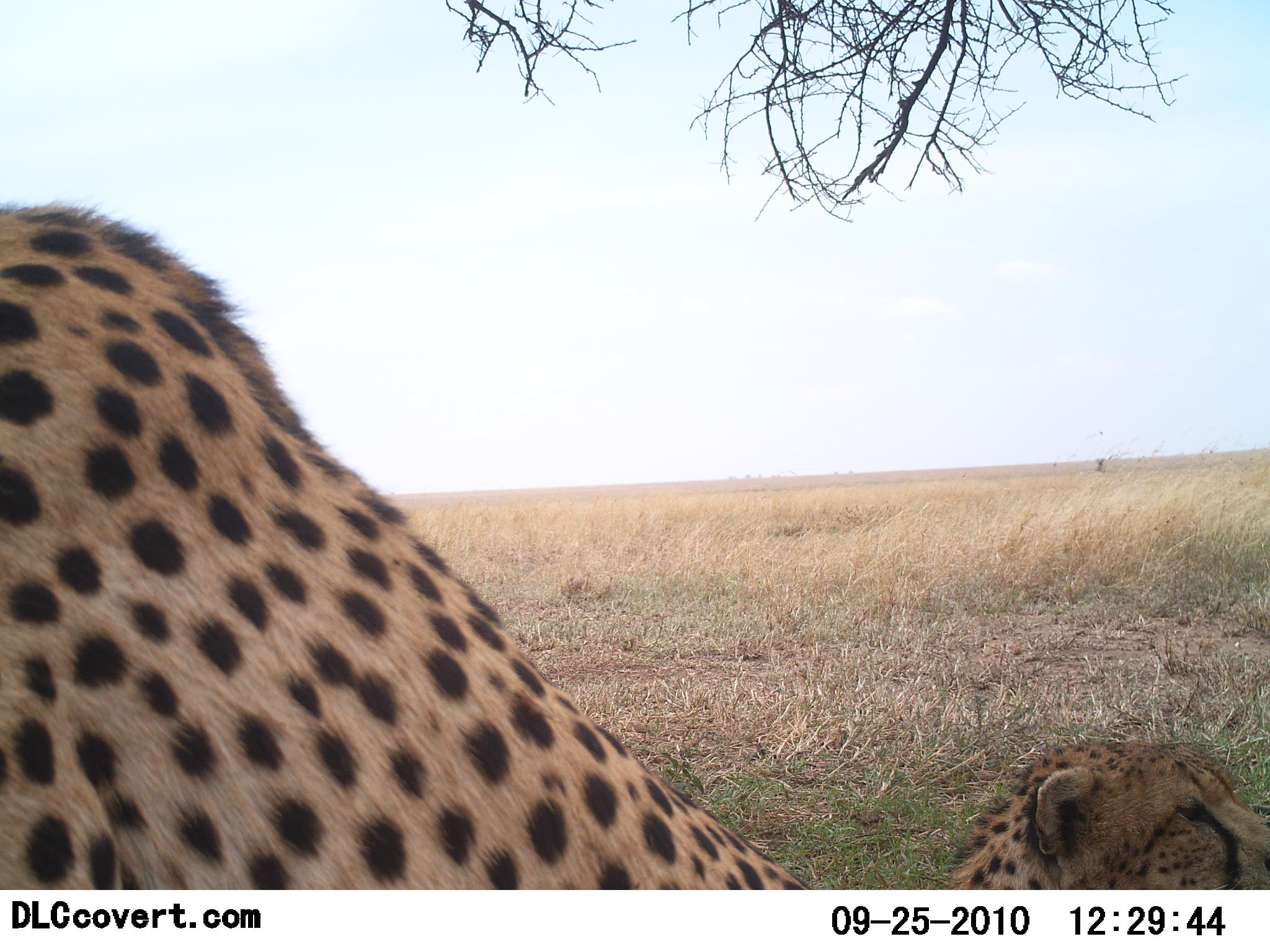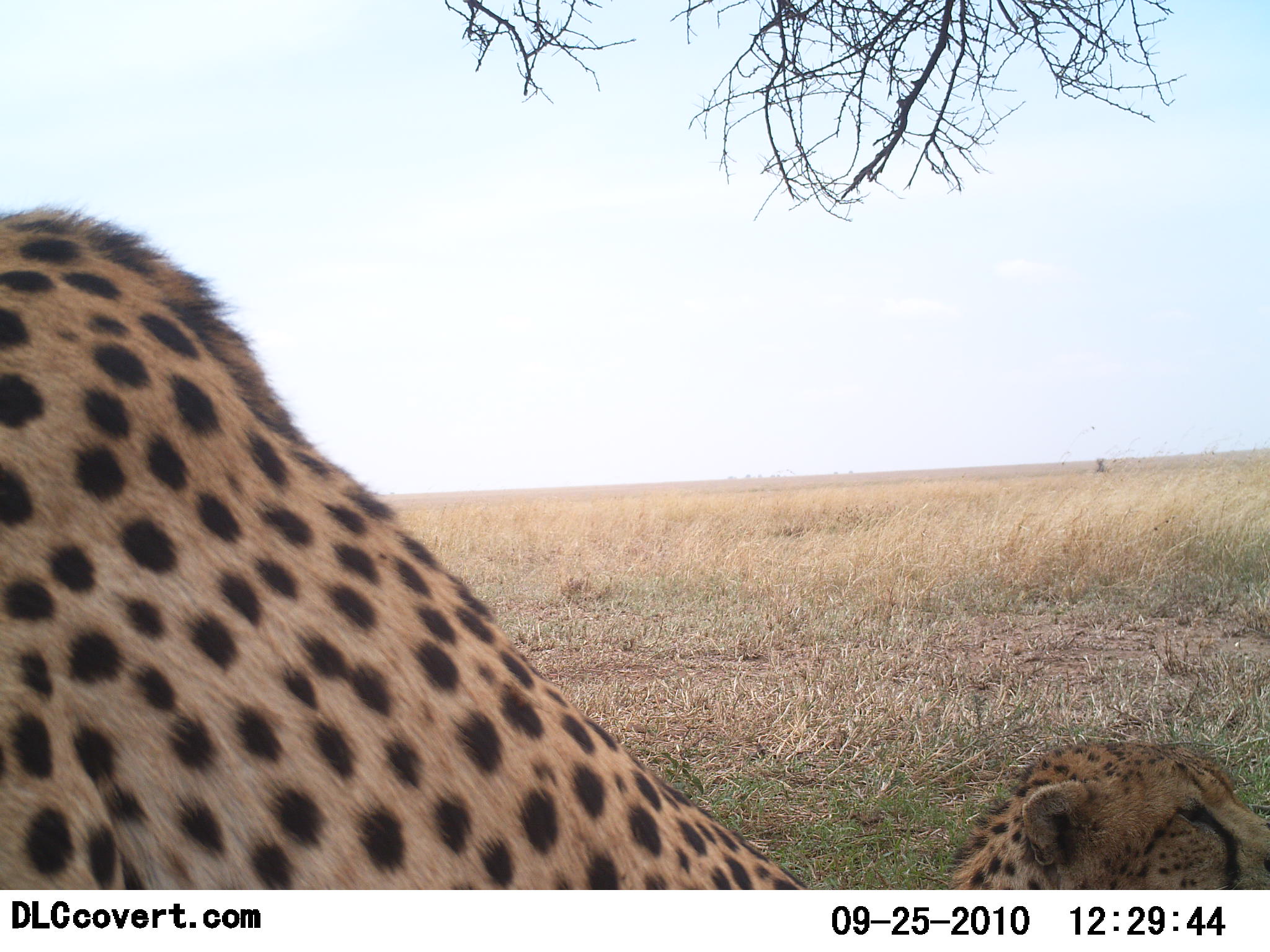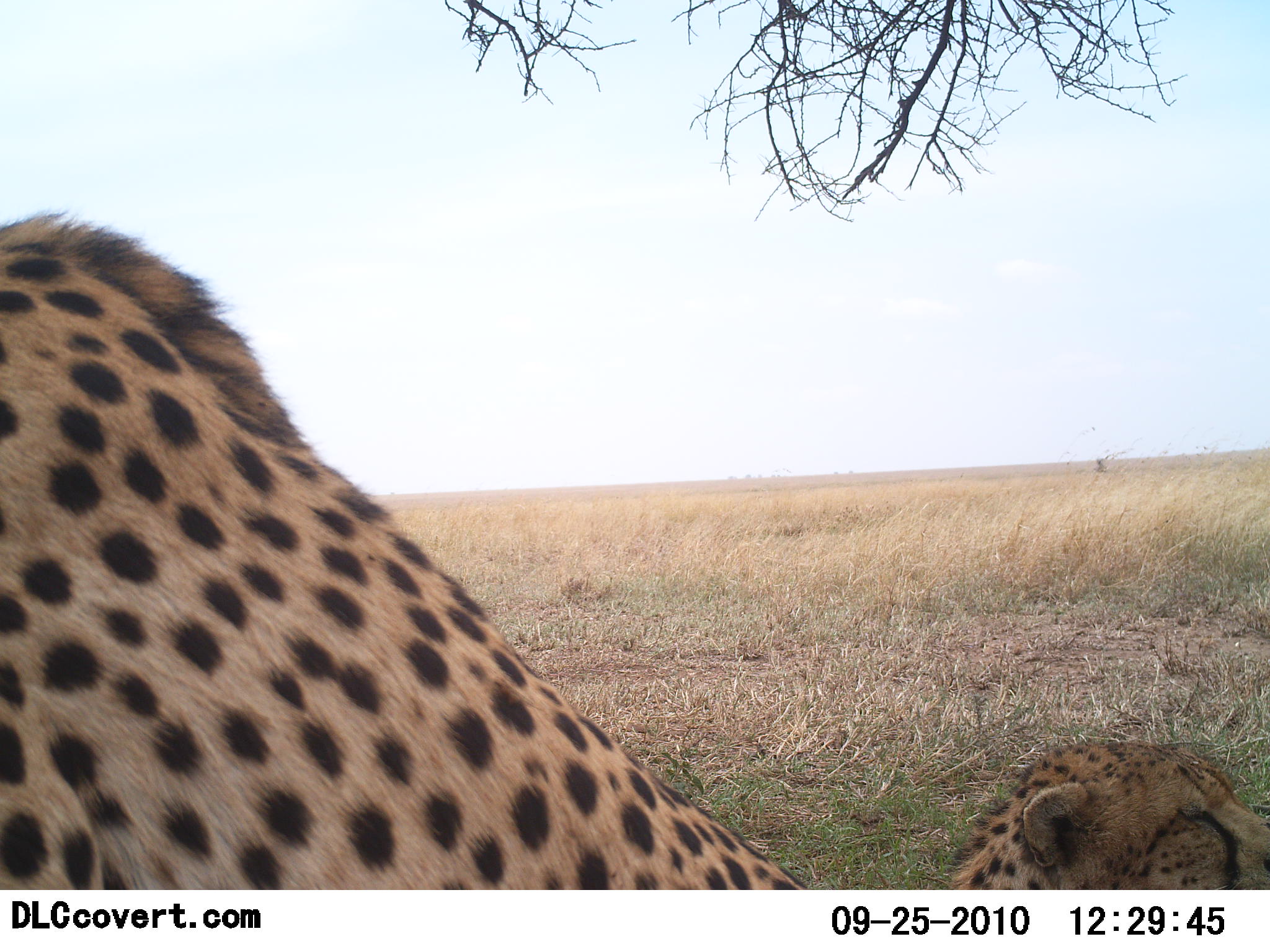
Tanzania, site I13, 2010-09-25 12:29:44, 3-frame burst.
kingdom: Animalia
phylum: Chordata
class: Mammalia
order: Carnivora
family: Felidae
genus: Acinonyx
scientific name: Acinonyx jubatus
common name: cheetah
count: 2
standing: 11%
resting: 95%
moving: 0%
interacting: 0%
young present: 0%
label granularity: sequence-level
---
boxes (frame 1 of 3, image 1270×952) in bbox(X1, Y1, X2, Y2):
animal: bbox(0, 197, 813, 889); bbox(950, 737, 1270, 890)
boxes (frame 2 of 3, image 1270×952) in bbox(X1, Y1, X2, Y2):
animal: bbox(9, 229, 815, 891); bbox(945, 740, 1268, 890)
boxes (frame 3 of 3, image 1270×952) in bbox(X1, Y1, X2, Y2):
animal: bbox(0, 211, 803, 888); bbox(951, 737, 1270, 891)